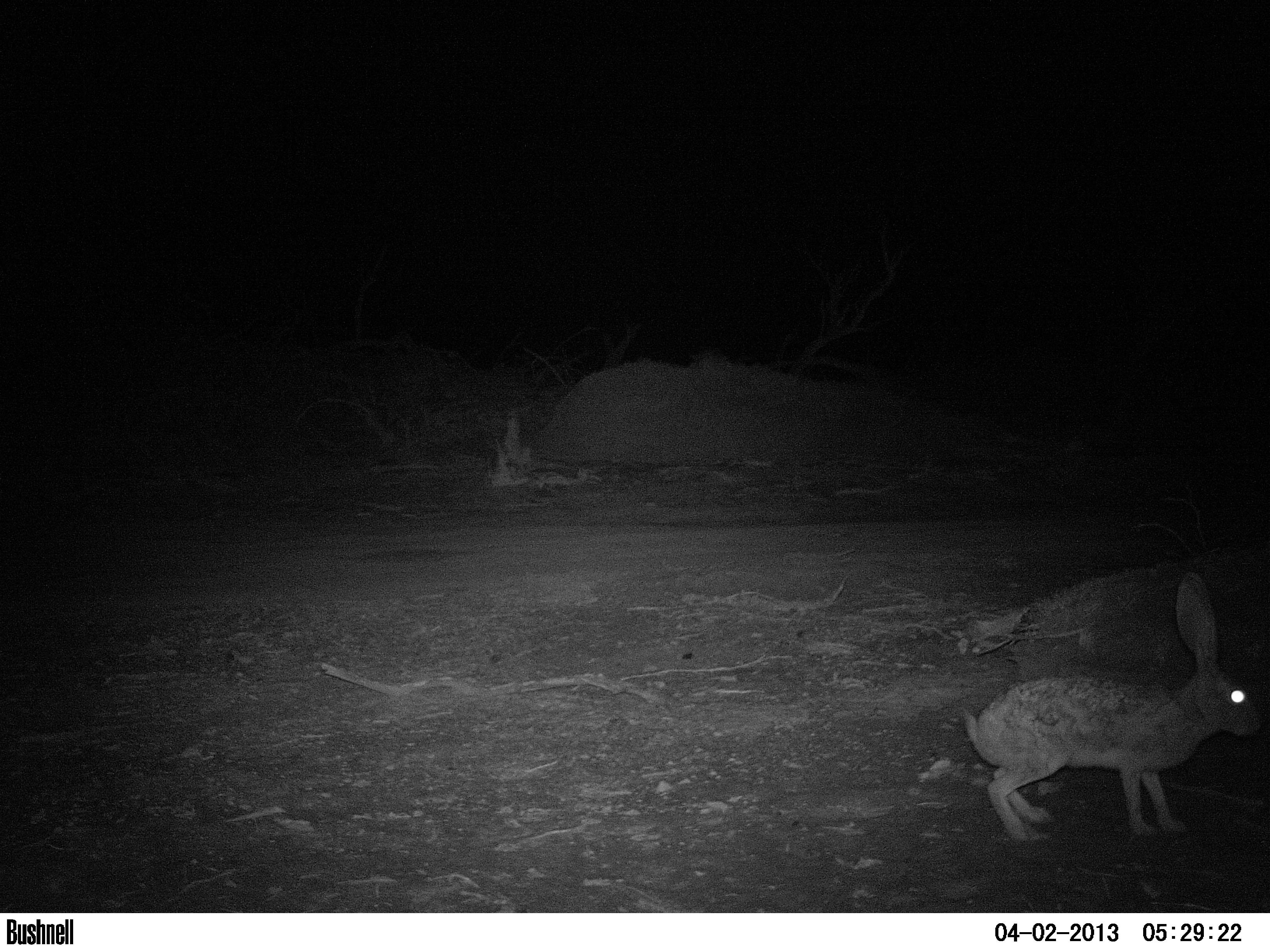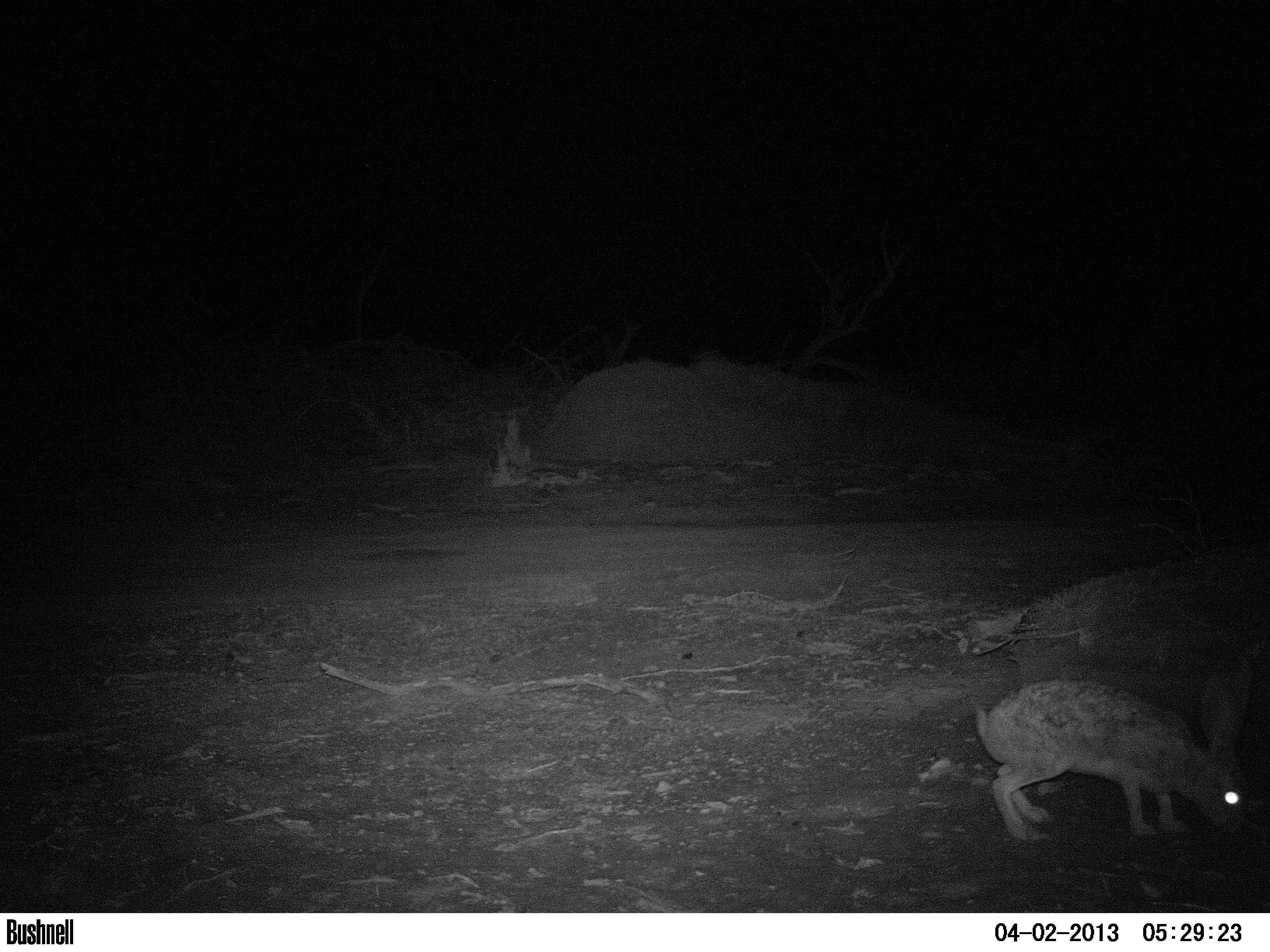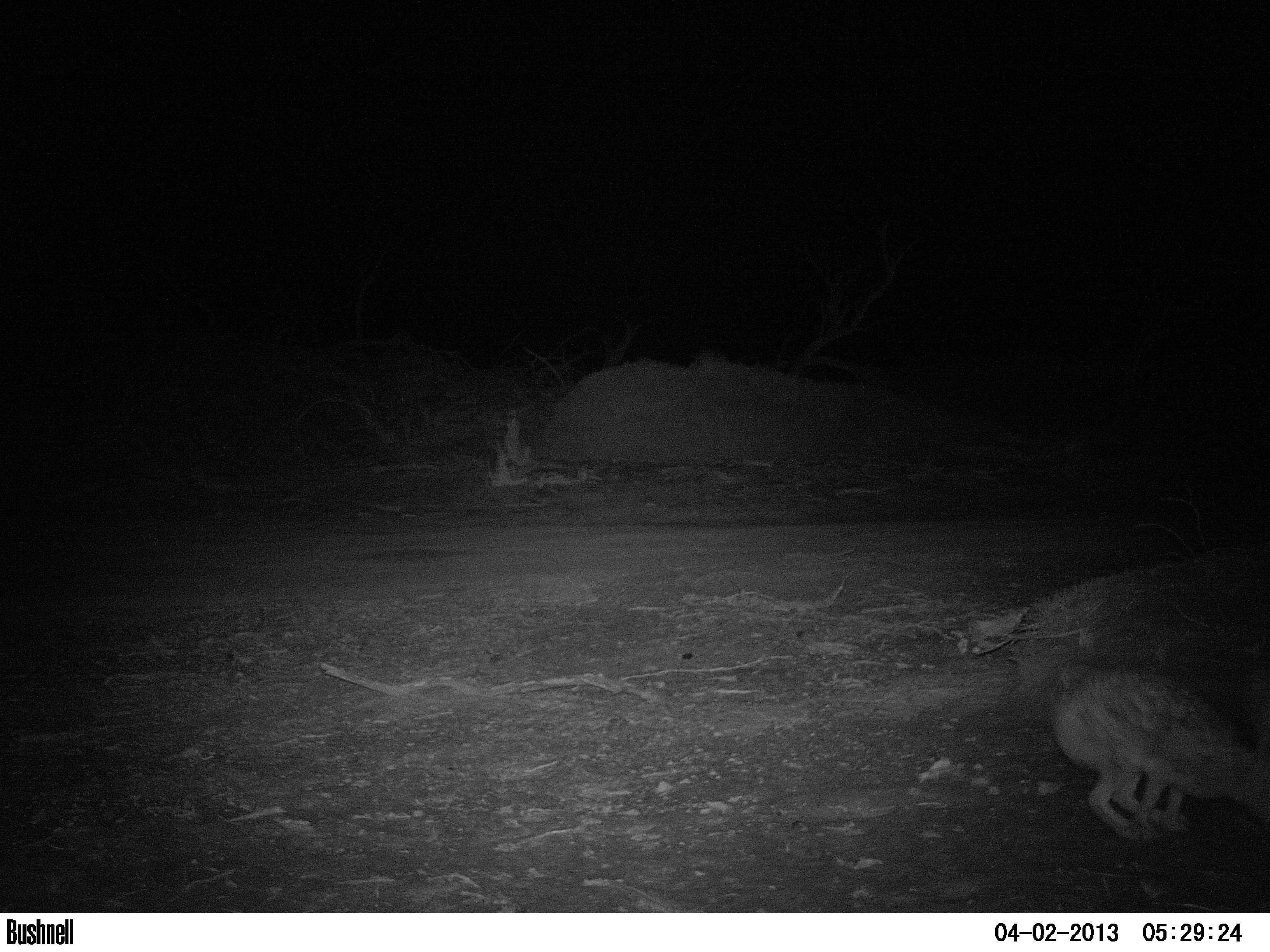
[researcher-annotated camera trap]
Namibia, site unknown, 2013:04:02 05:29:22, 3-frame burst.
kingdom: Animalia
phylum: Chordata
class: Mammalia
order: Lagomorpha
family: Leporidae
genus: Lepus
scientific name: Lepus capensis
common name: cape hare